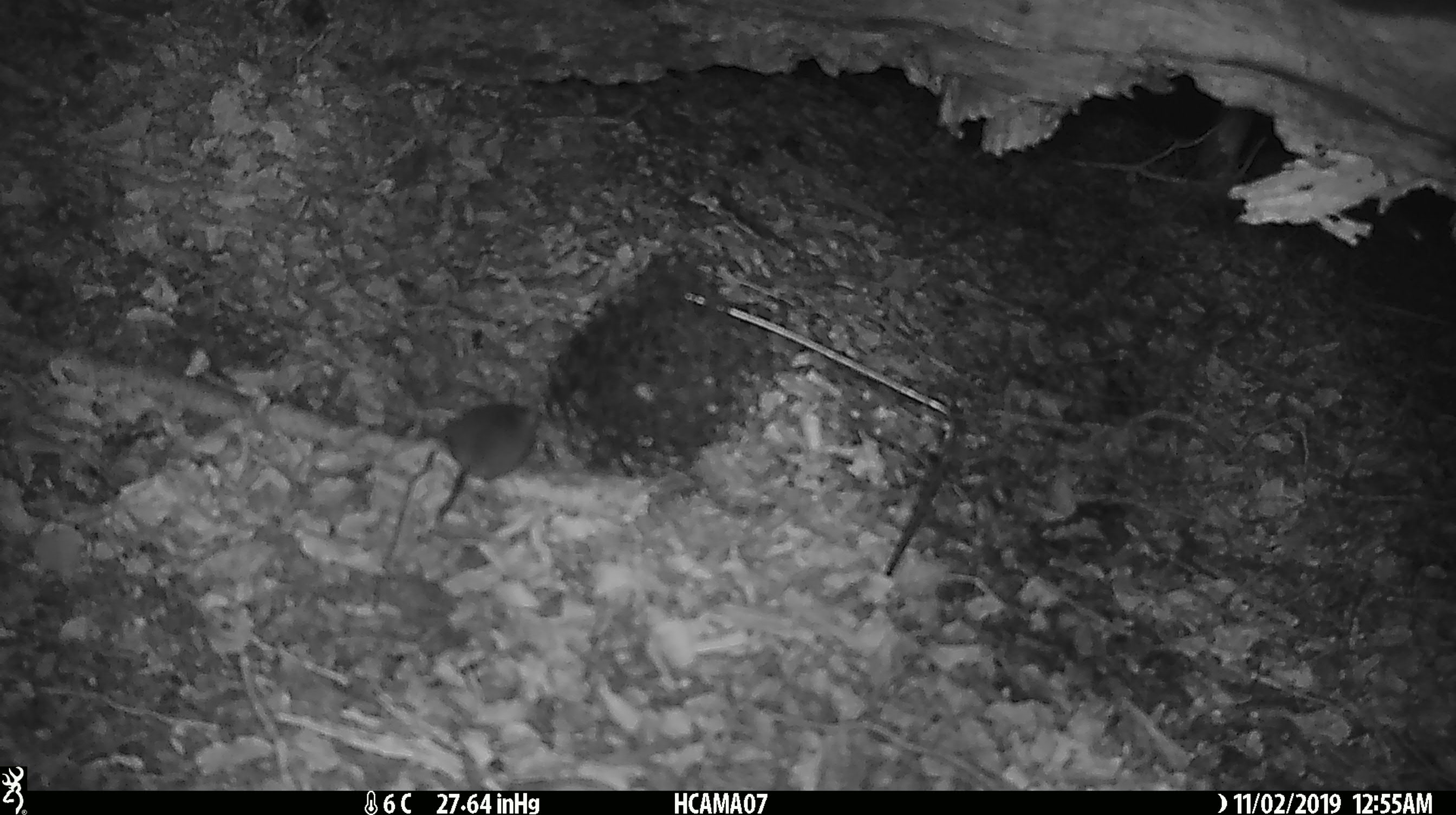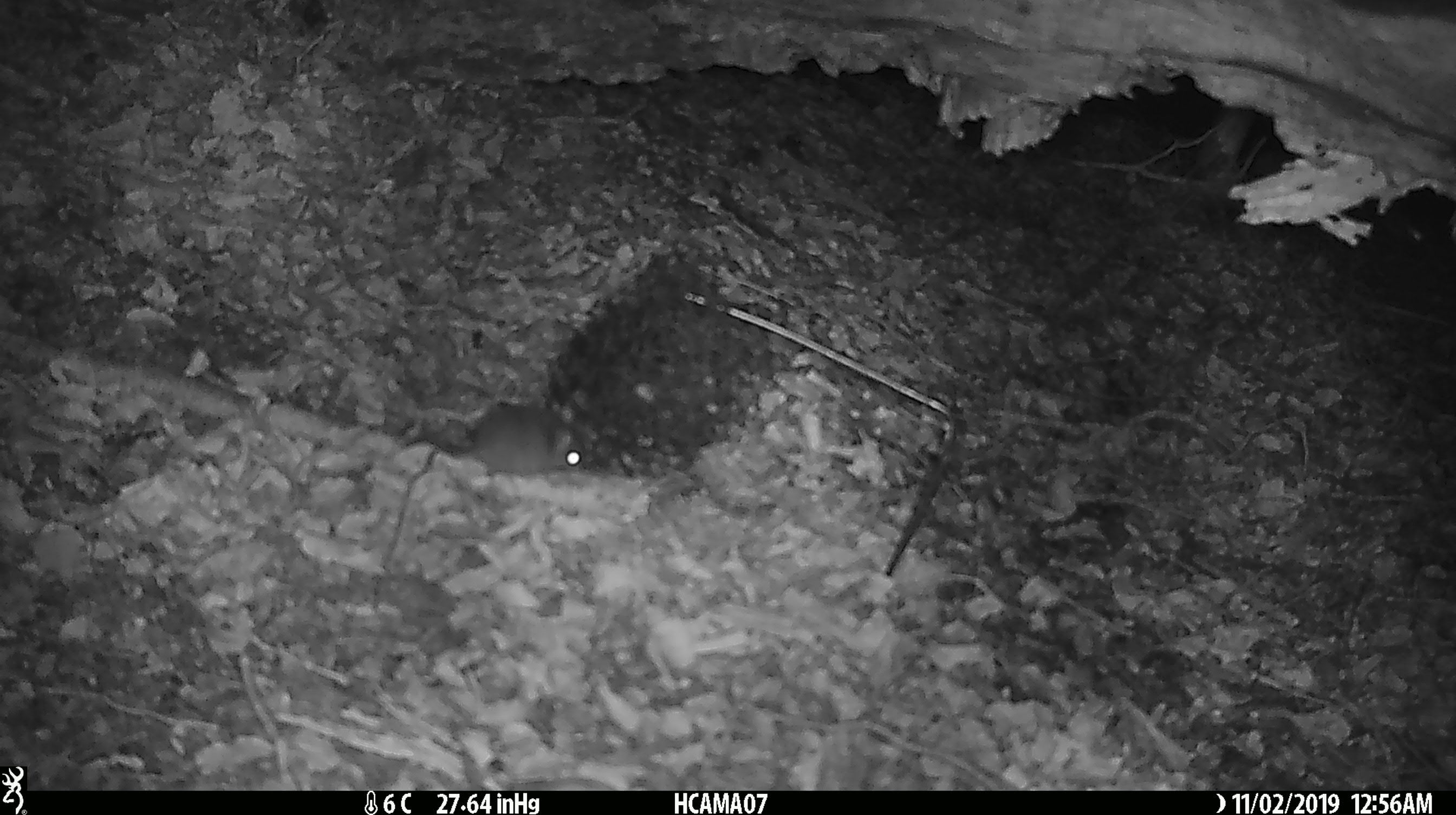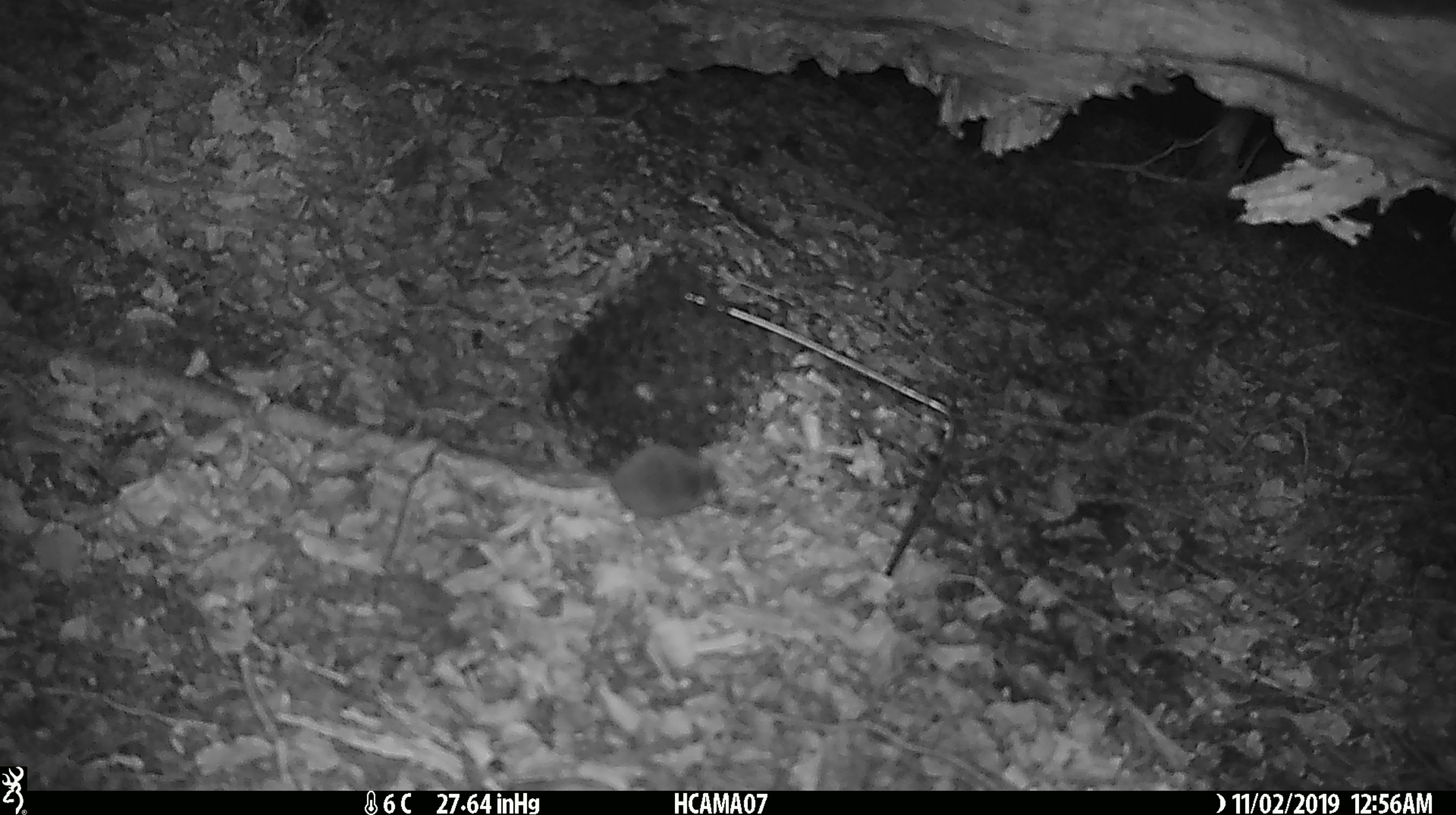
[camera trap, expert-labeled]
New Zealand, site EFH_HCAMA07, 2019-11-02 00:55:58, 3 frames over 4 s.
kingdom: Animalia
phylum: Chordata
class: Mammalia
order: Rodentia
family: Muridae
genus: Mus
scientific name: Mus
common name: mouse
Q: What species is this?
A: Mouse (Mus).